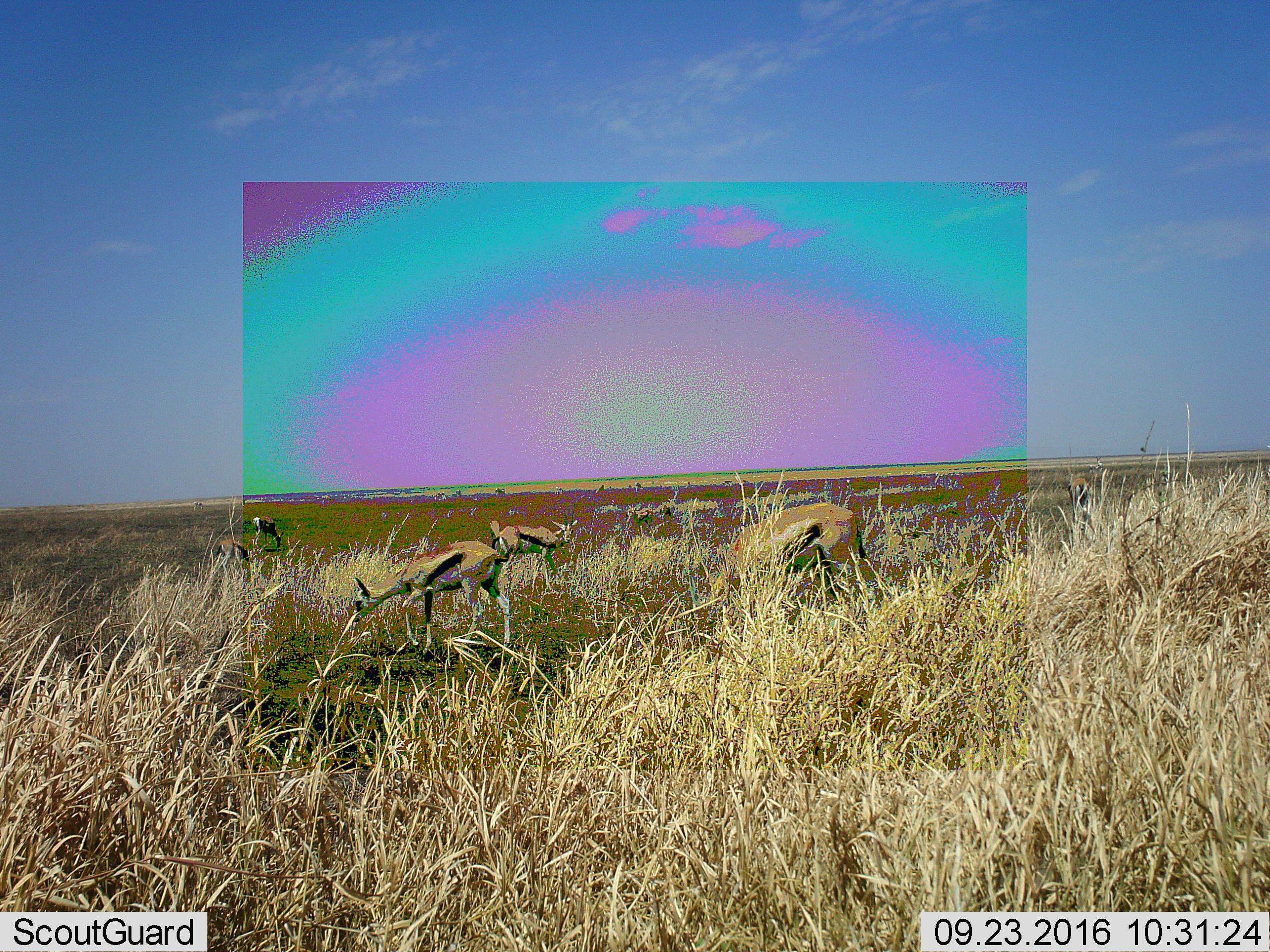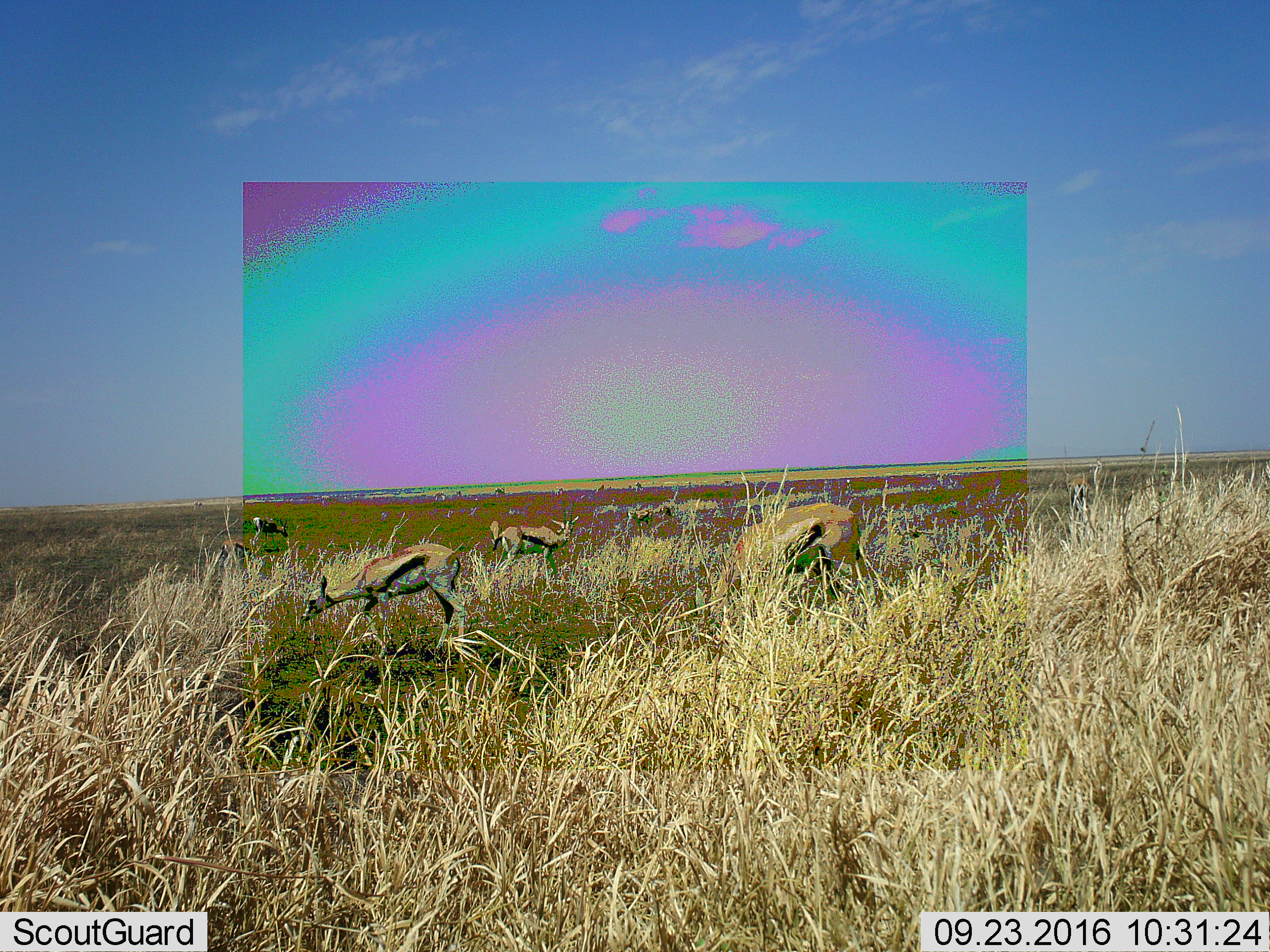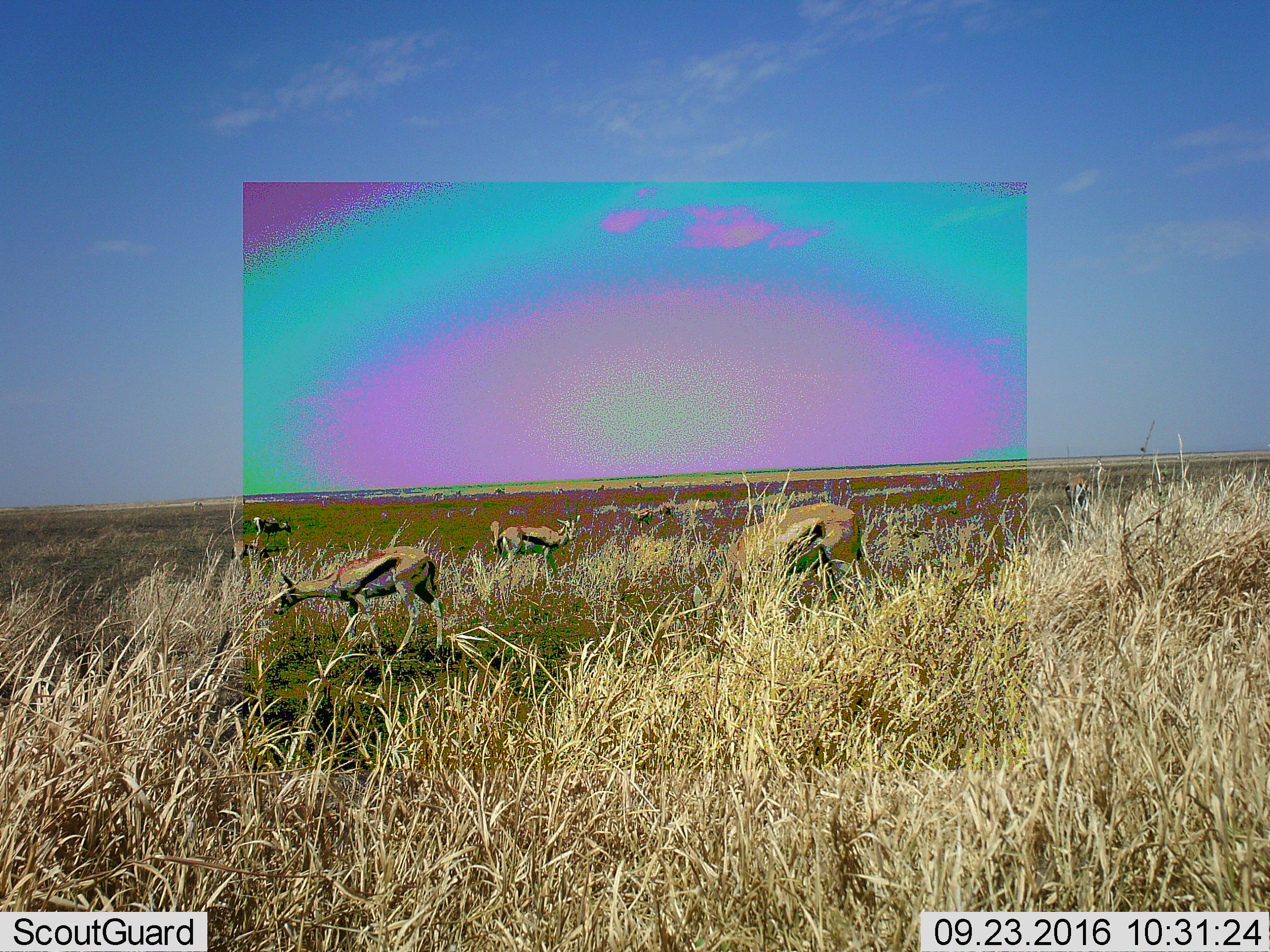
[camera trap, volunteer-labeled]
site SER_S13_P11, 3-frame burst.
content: unidentified animal